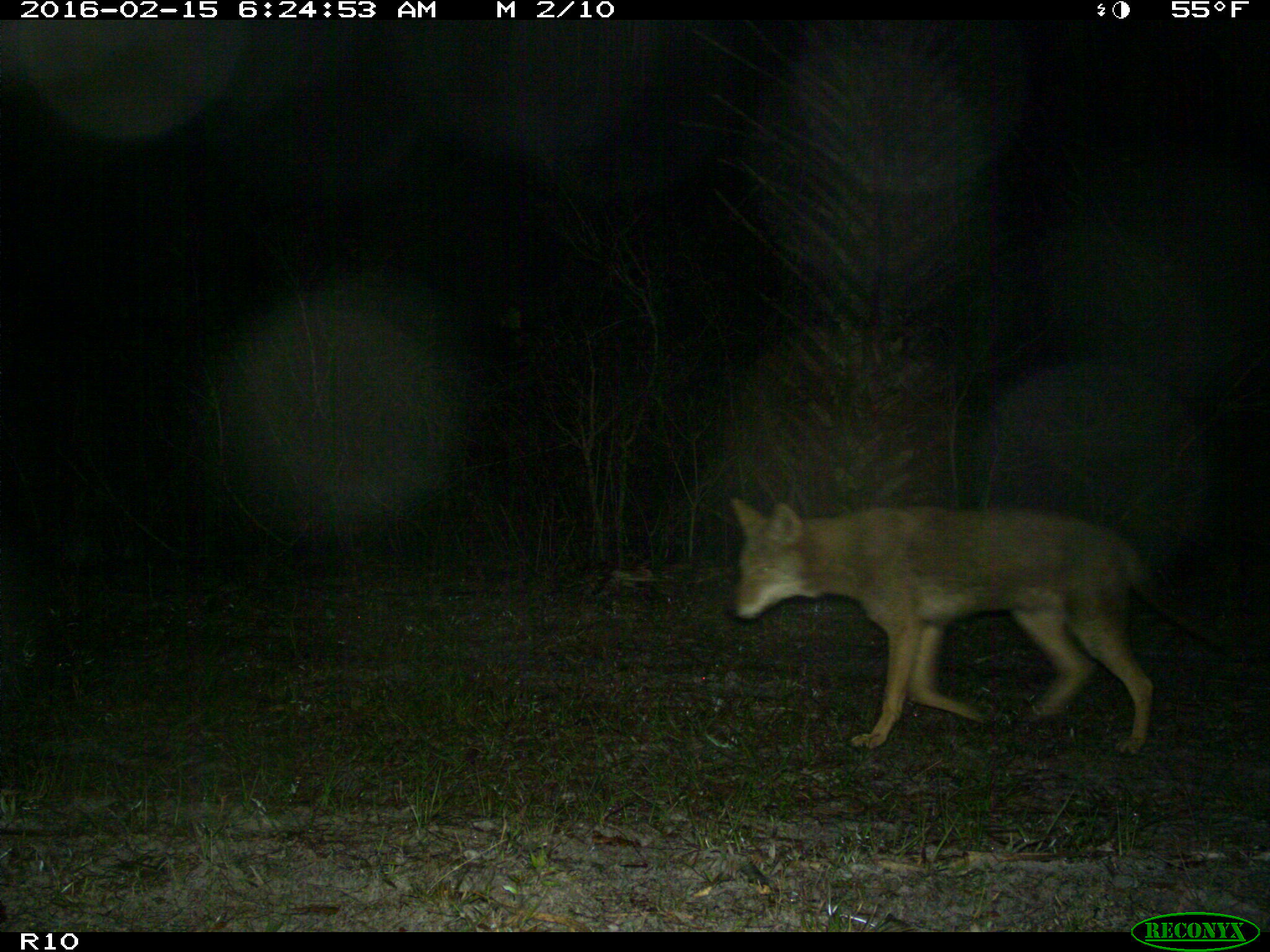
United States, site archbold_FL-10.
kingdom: Animalia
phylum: Chordata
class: Mammalia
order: Carnivora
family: Canidae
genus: Canis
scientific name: Canis latrans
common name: coyote